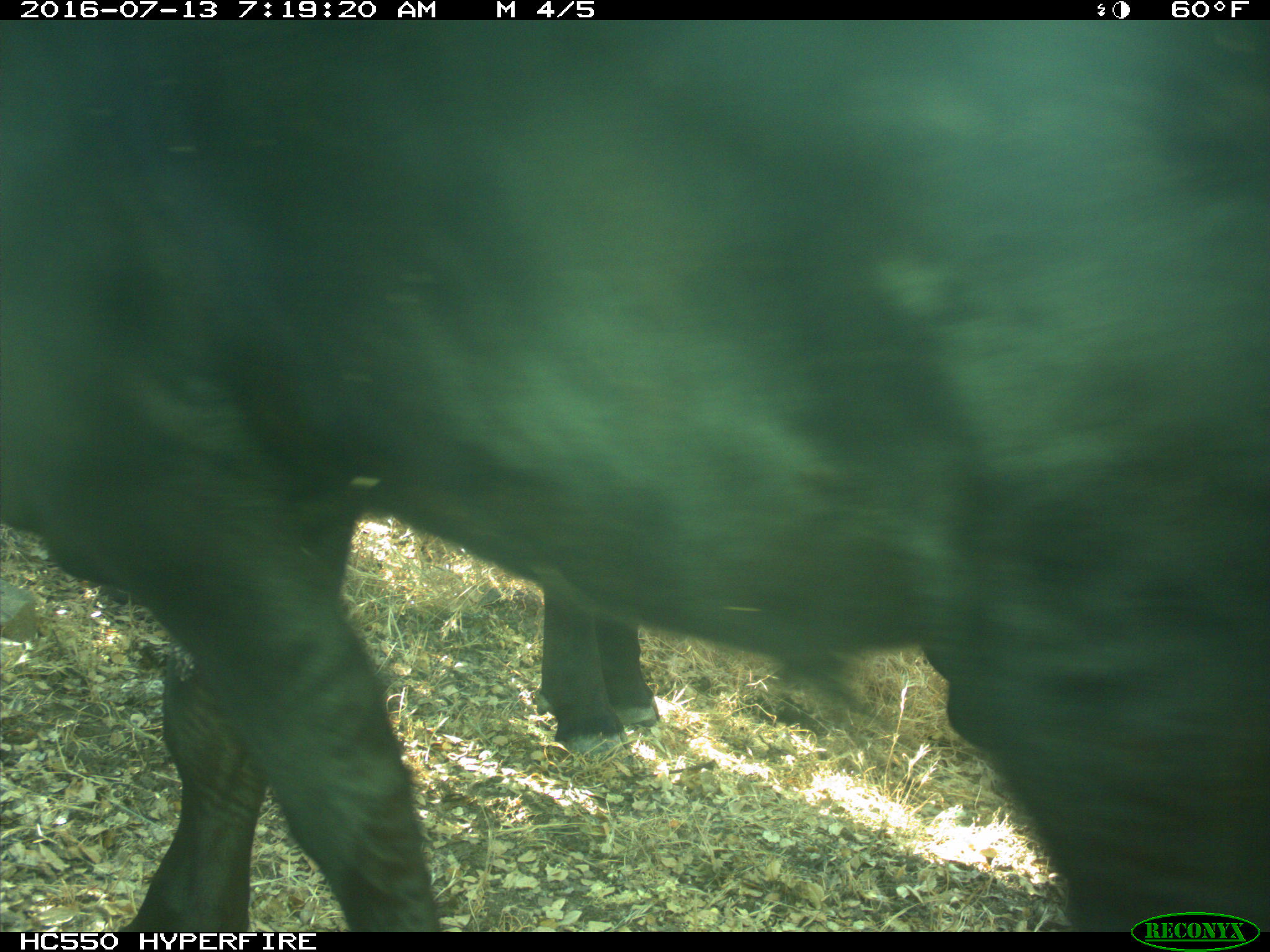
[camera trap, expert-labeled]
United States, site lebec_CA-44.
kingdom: Animalia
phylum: Chordata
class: Mammalia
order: Artiodactyla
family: Bovidae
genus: Bos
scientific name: Bos taurus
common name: domestic cow